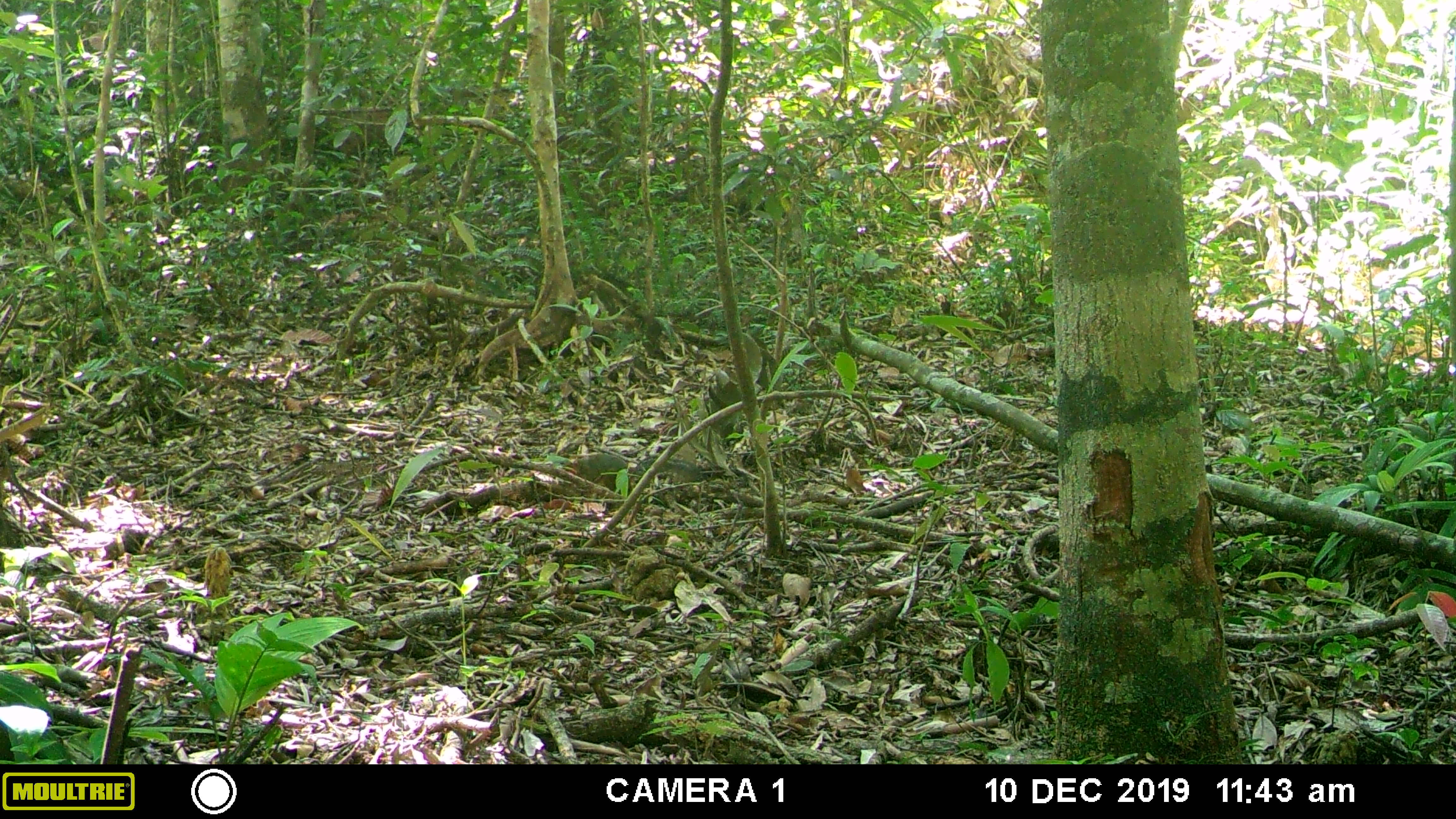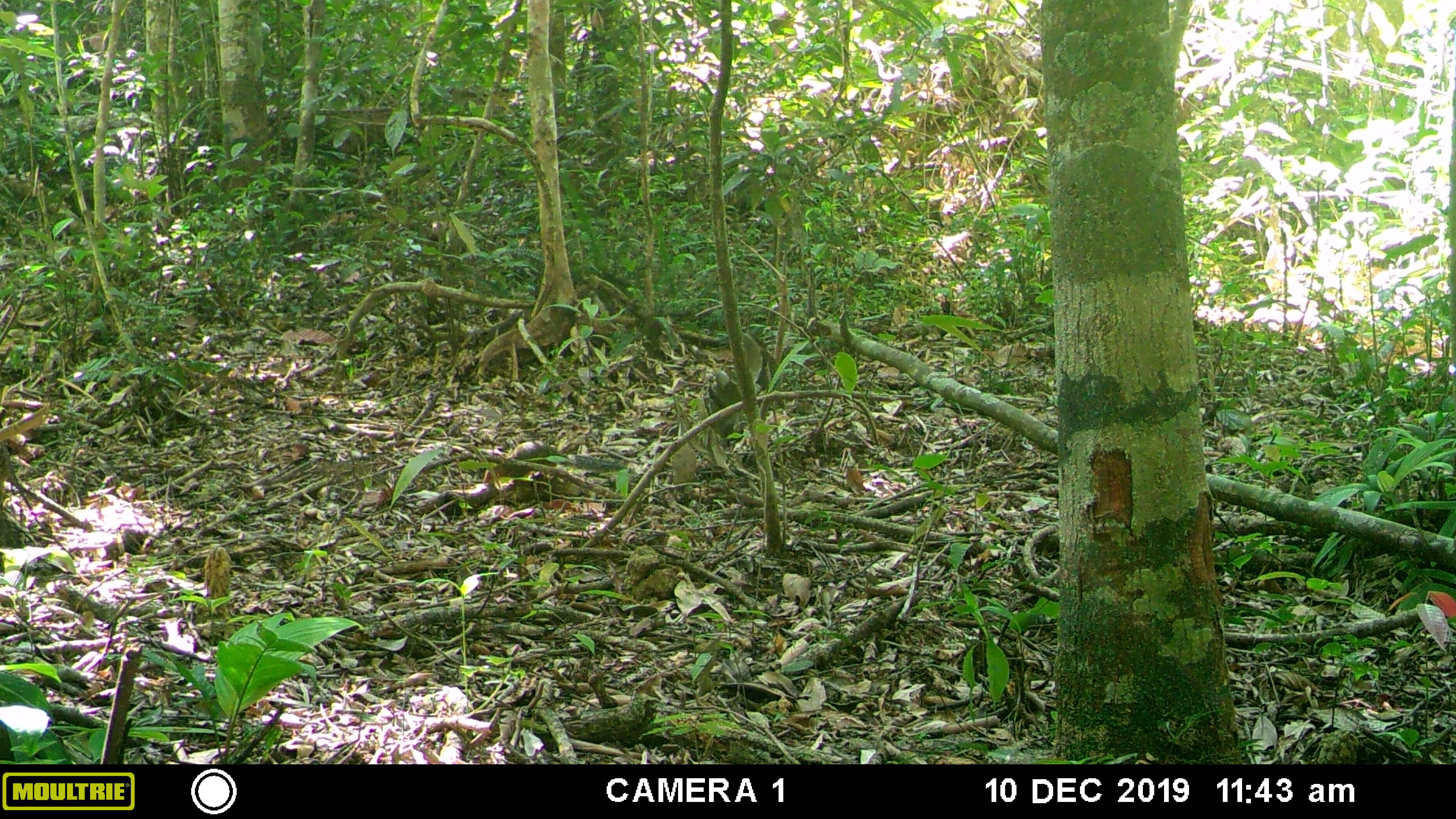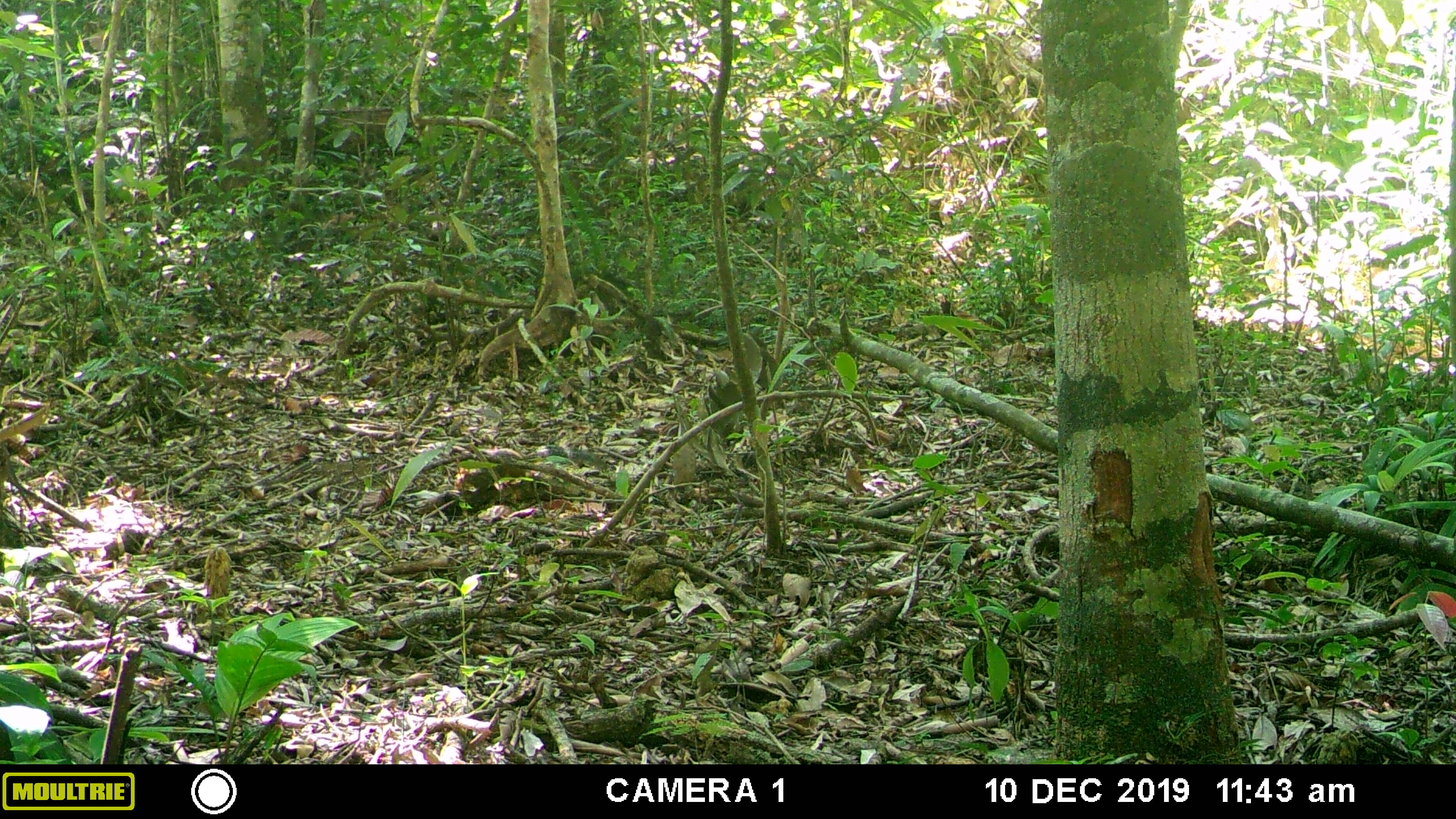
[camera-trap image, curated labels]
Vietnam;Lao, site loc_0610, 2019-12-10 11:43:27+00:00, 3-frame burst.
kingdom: Animalia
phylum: Chordata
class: Mammalia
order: Rodentia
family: Sciuridae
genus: Dremomys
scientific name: Dremomys rufigenis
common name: red-cheeked squirrel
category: red cheeked squirrel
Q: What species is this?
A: Red cheeked squirrel (red-cheeked squirrel) (Dremomys rufigenis).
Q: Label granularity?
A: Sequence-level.